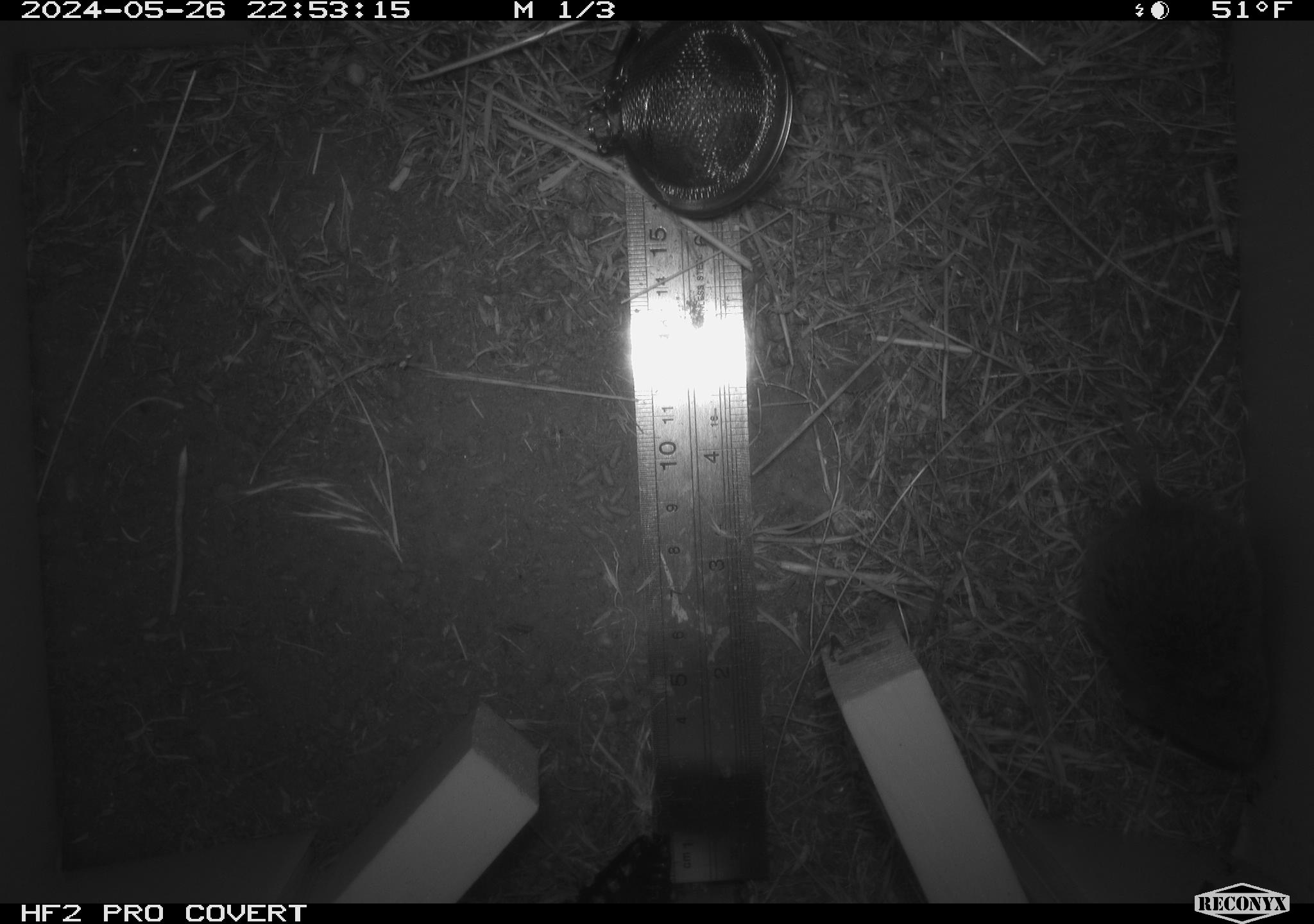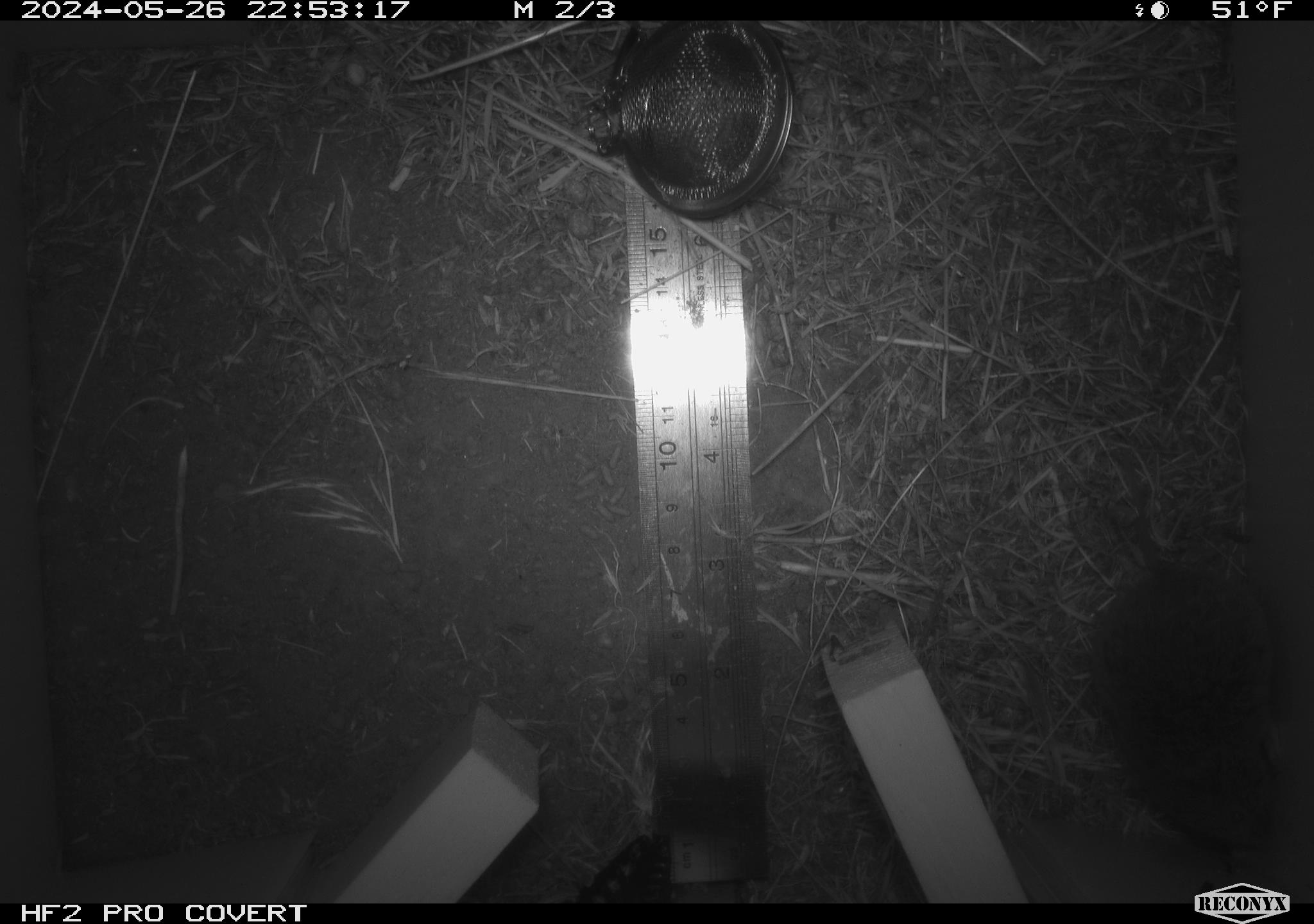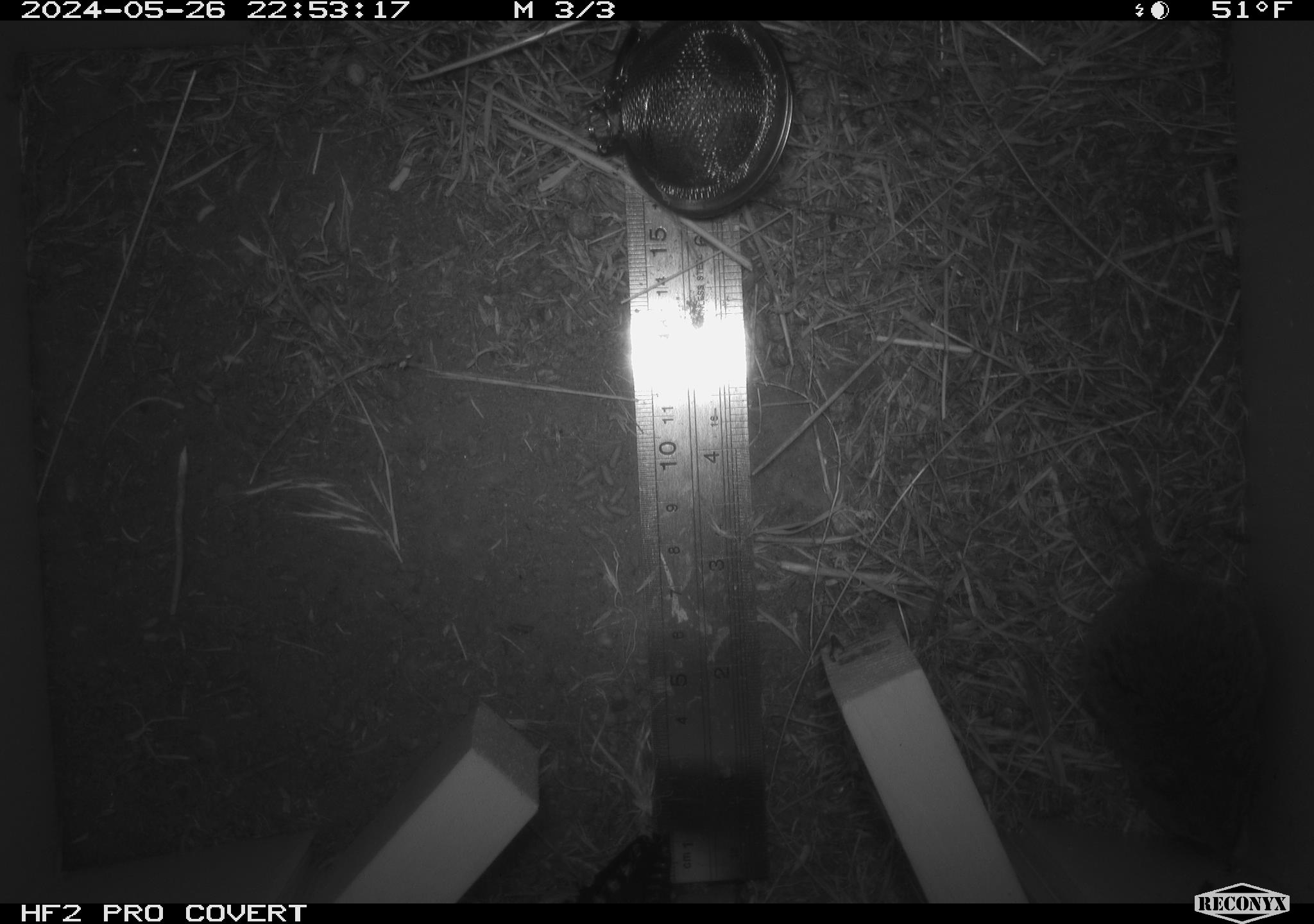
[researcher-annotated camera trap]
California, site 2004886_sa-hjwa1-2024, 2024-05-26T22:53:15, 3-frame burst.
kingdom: Animalia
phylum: Chordata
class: Mammalia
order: Rodentia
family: Cricetidae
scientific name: Cricetidae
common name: hamsters, voles, lemmings, and allies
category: cricetidae family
Cricetidae family (hamsters, voles, lemmings, and allies) (Cricetidae).